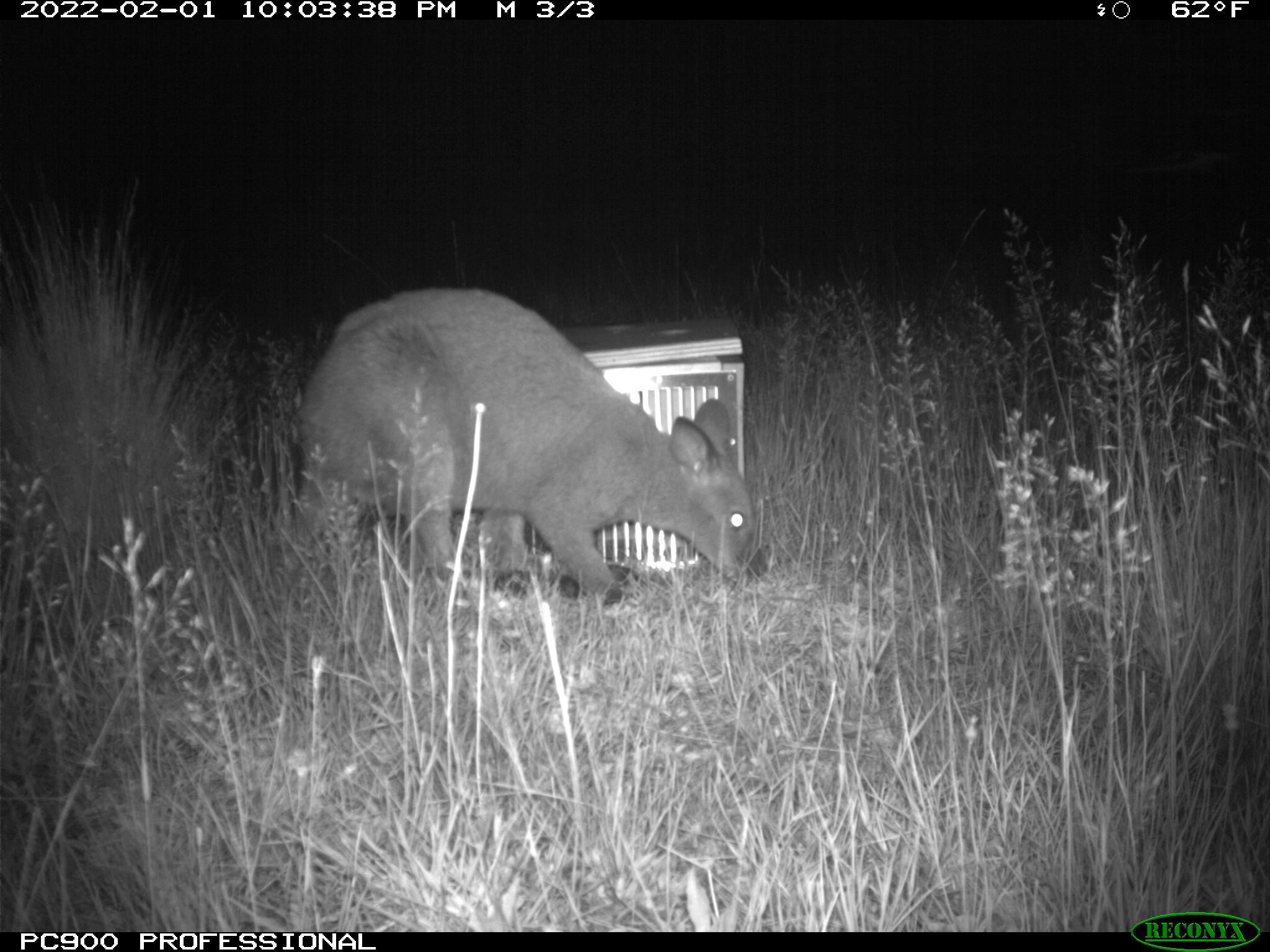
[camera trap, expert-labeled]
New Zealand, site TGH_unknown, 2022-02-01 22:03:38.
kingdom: Animalia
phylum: Chordata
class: Mammalia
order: Diprotodontia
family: Macropodidae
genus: Notamacropus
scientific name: Notamacropus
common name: wallaby